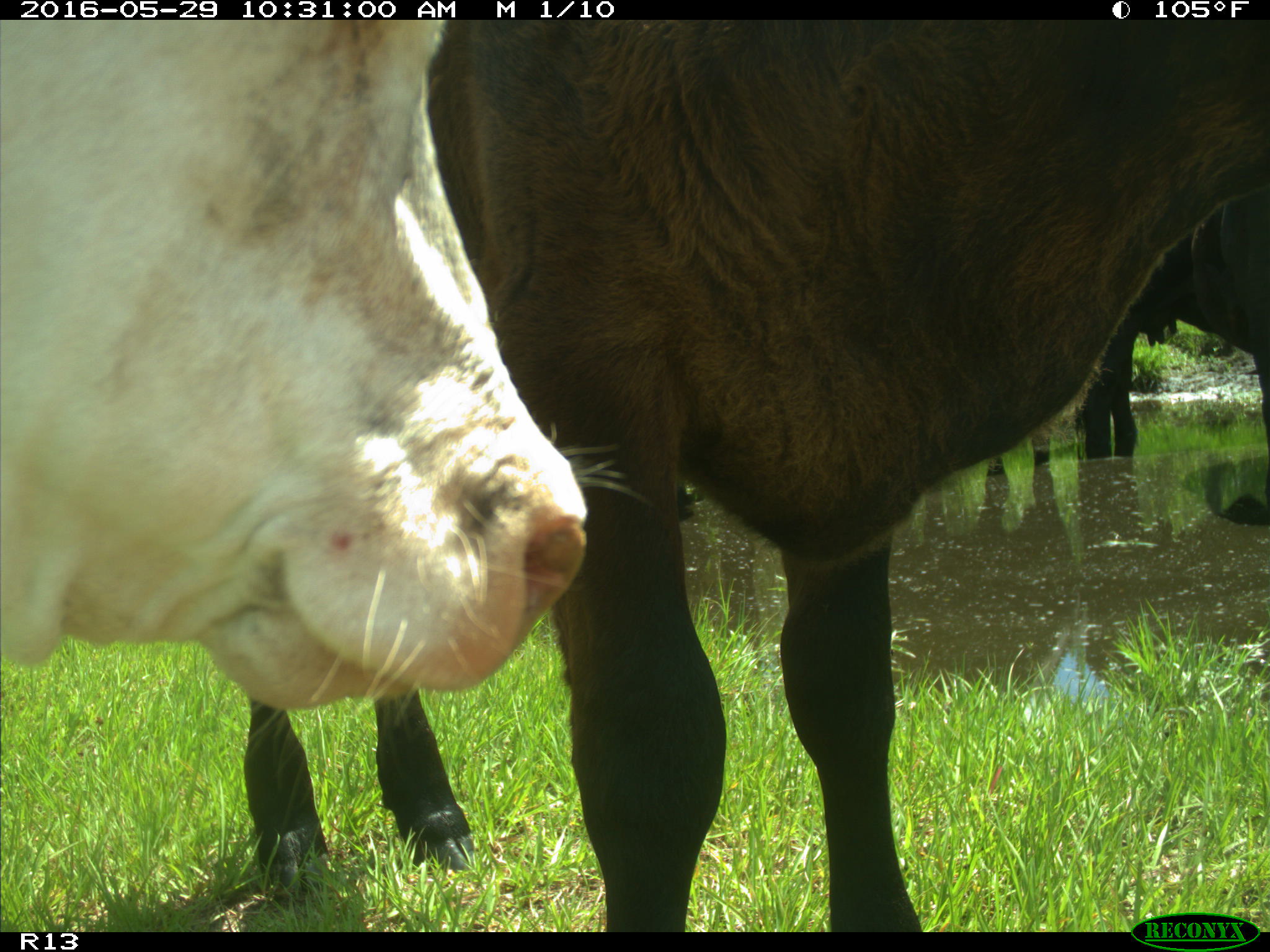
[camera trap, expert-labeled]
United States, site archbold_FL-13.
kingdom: Animalia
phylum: Chordata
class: Mammalia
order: Artiodactyla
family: Bovidae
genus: Bos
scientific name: Bos taurus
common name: domestic cow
Bos taurus (domestic cow).